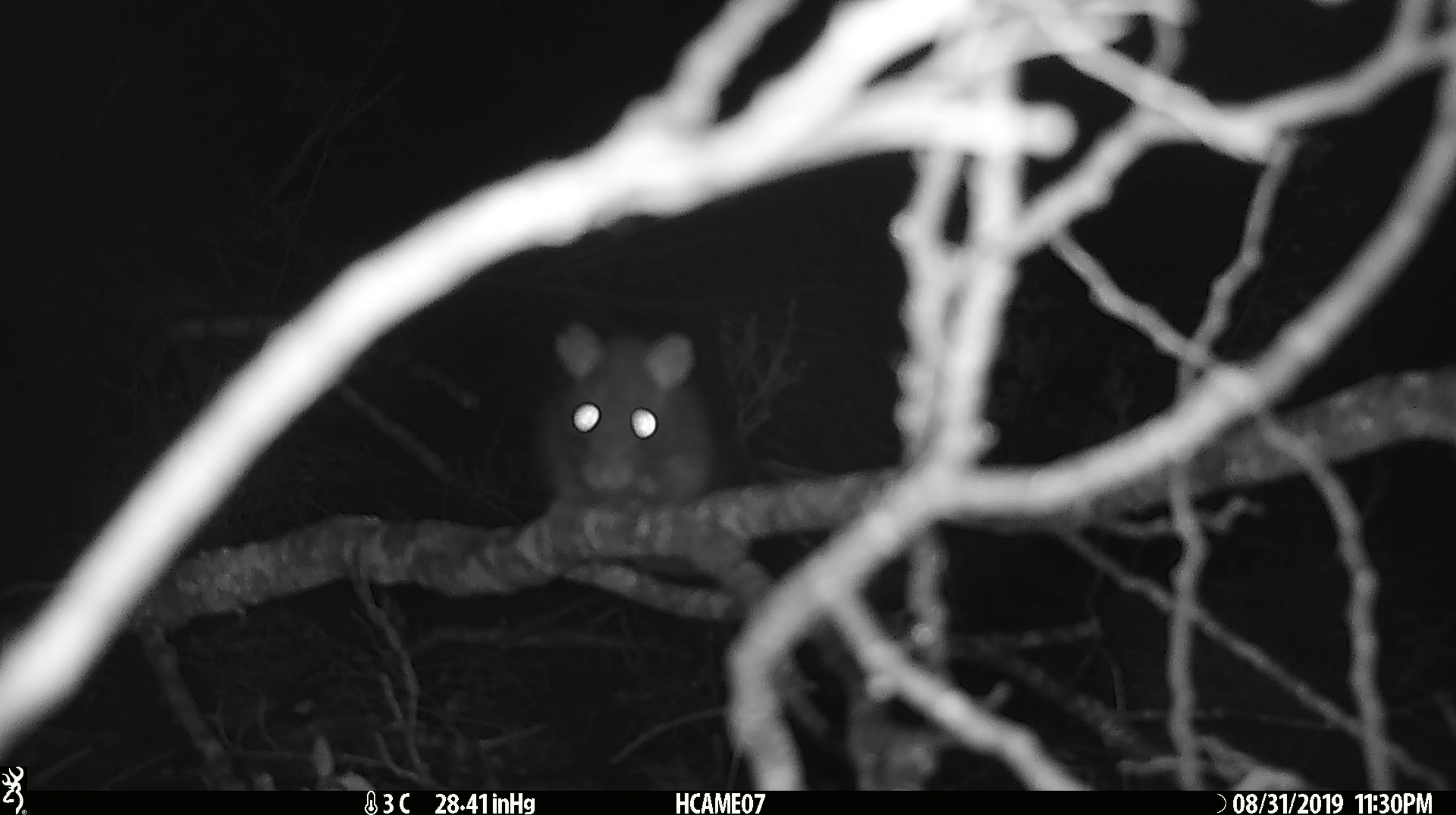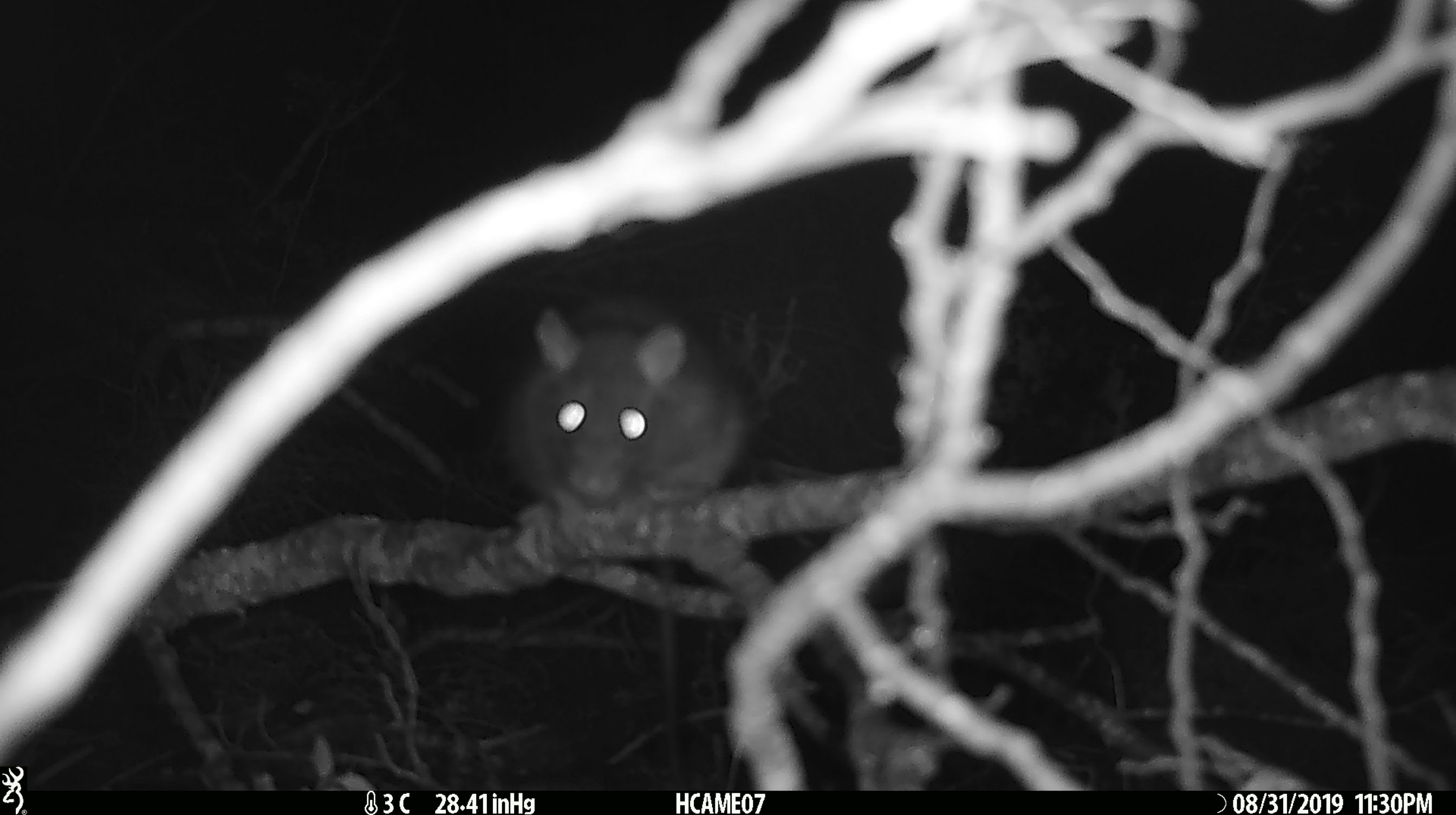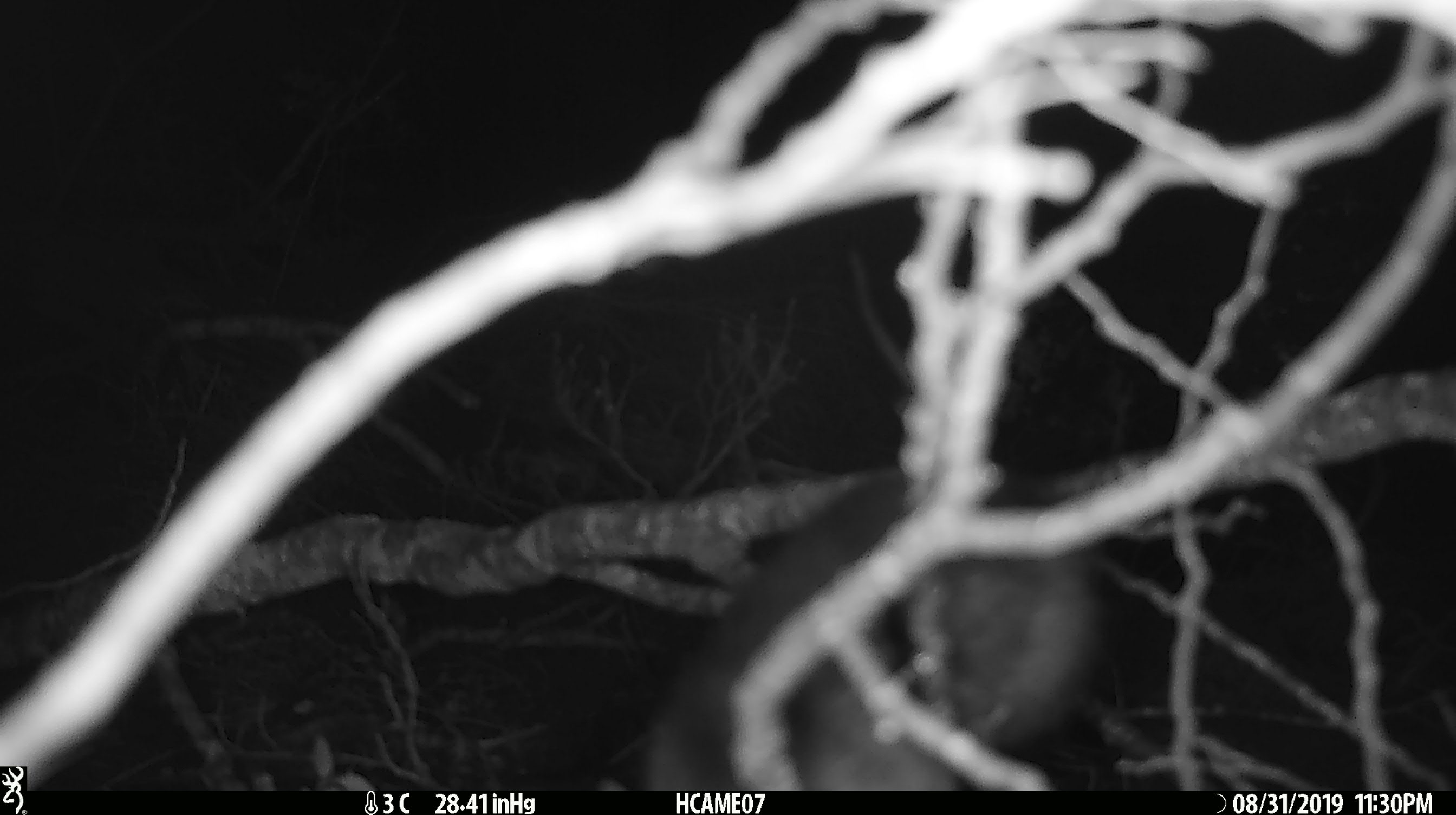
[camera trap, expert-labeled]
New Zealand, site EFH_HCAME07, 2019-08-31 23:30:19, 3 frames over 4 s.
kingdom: Animalia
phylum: Chordata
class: Mammalia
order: Rodentia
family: Muridae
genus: Rattus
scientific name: Rattus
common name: rat